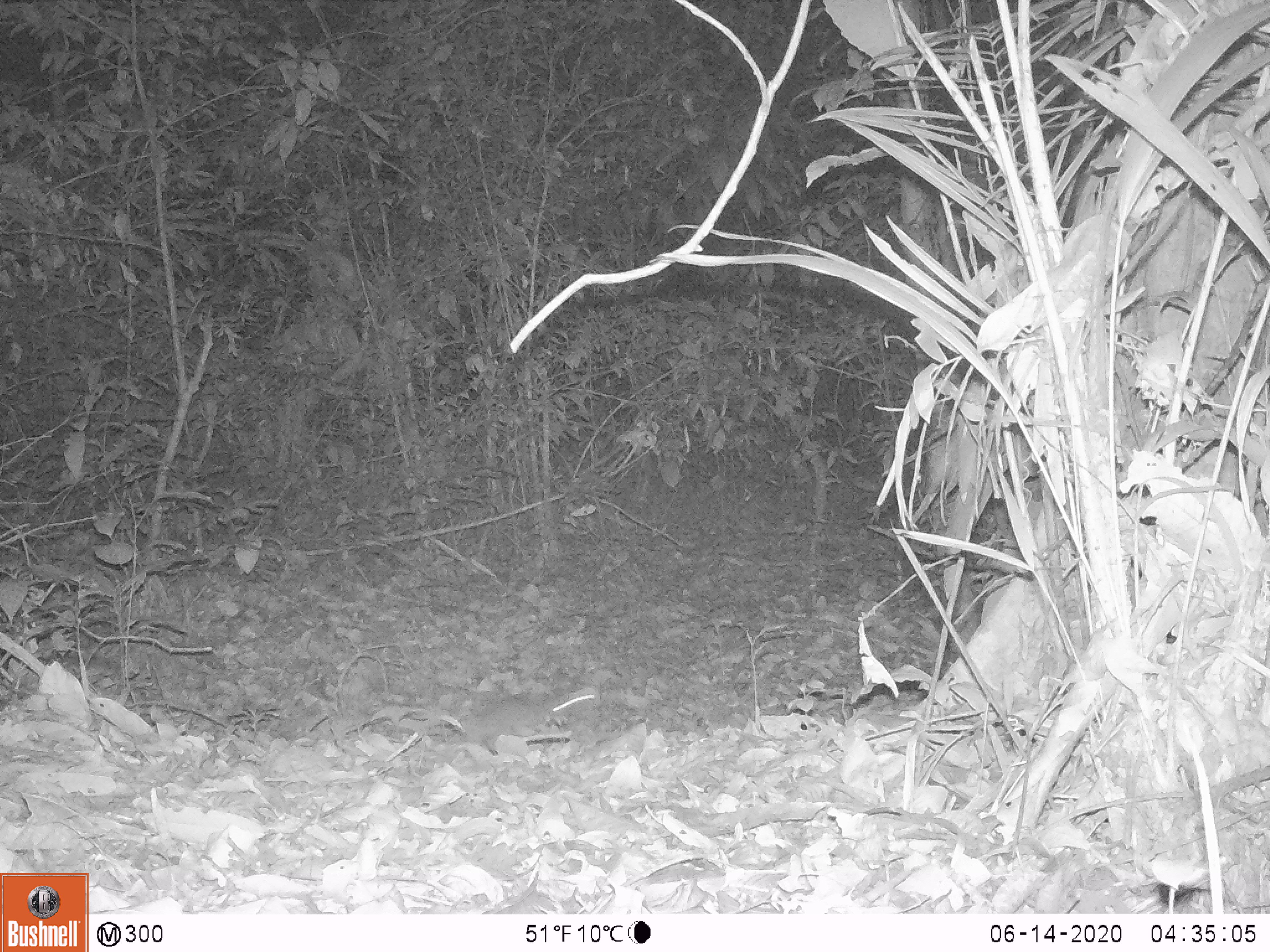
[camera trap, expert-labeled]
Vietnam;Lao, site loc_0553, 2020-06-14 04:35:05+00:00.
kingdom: Animalia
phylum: Chordata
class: Mammalia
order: Rodentia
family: Muridae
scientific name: Muridae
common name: old-world mice and rats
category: unidentified murid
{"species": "unidentified murid (old-world mice and rats) (Muridae)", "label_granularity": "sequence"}